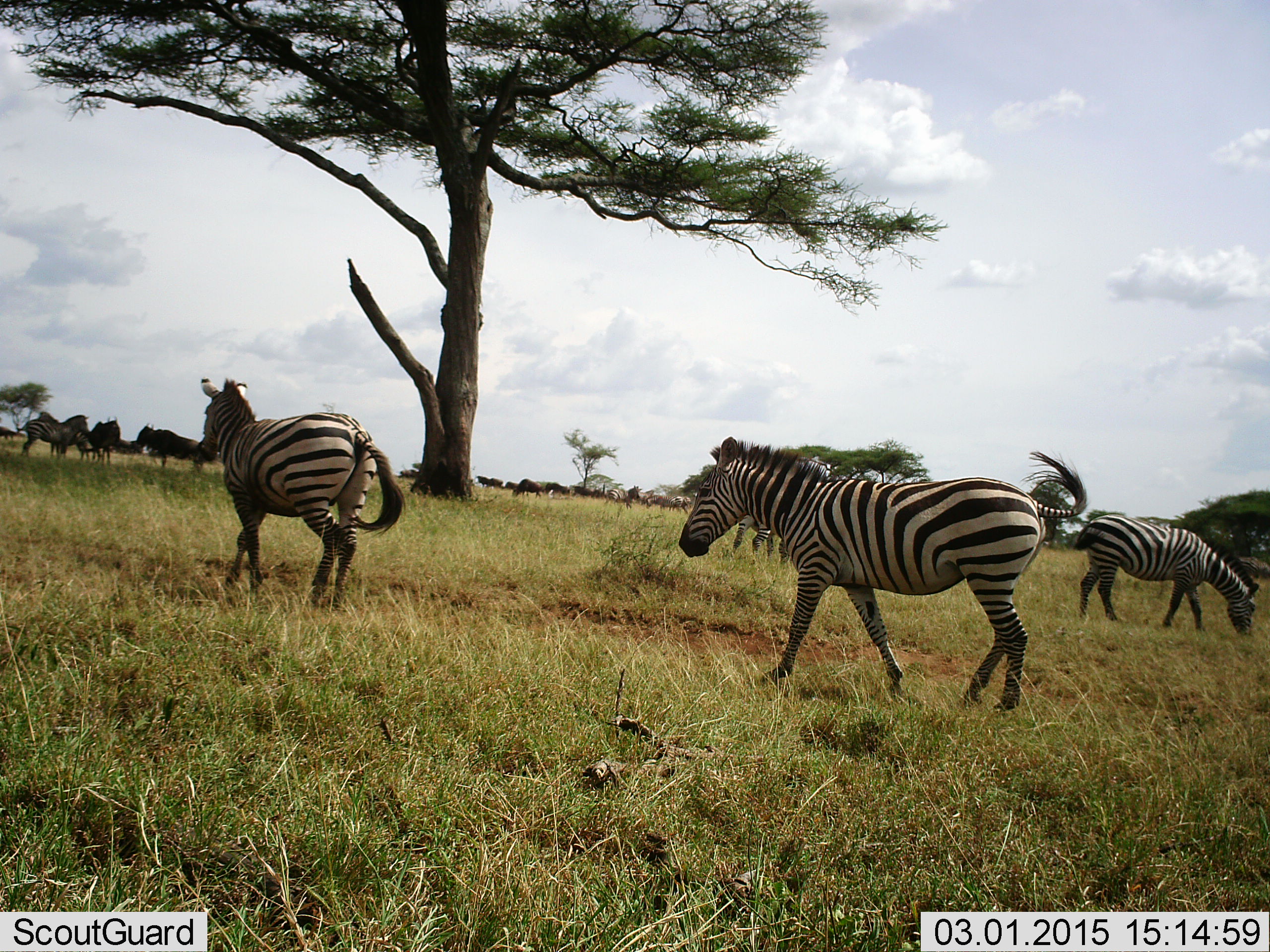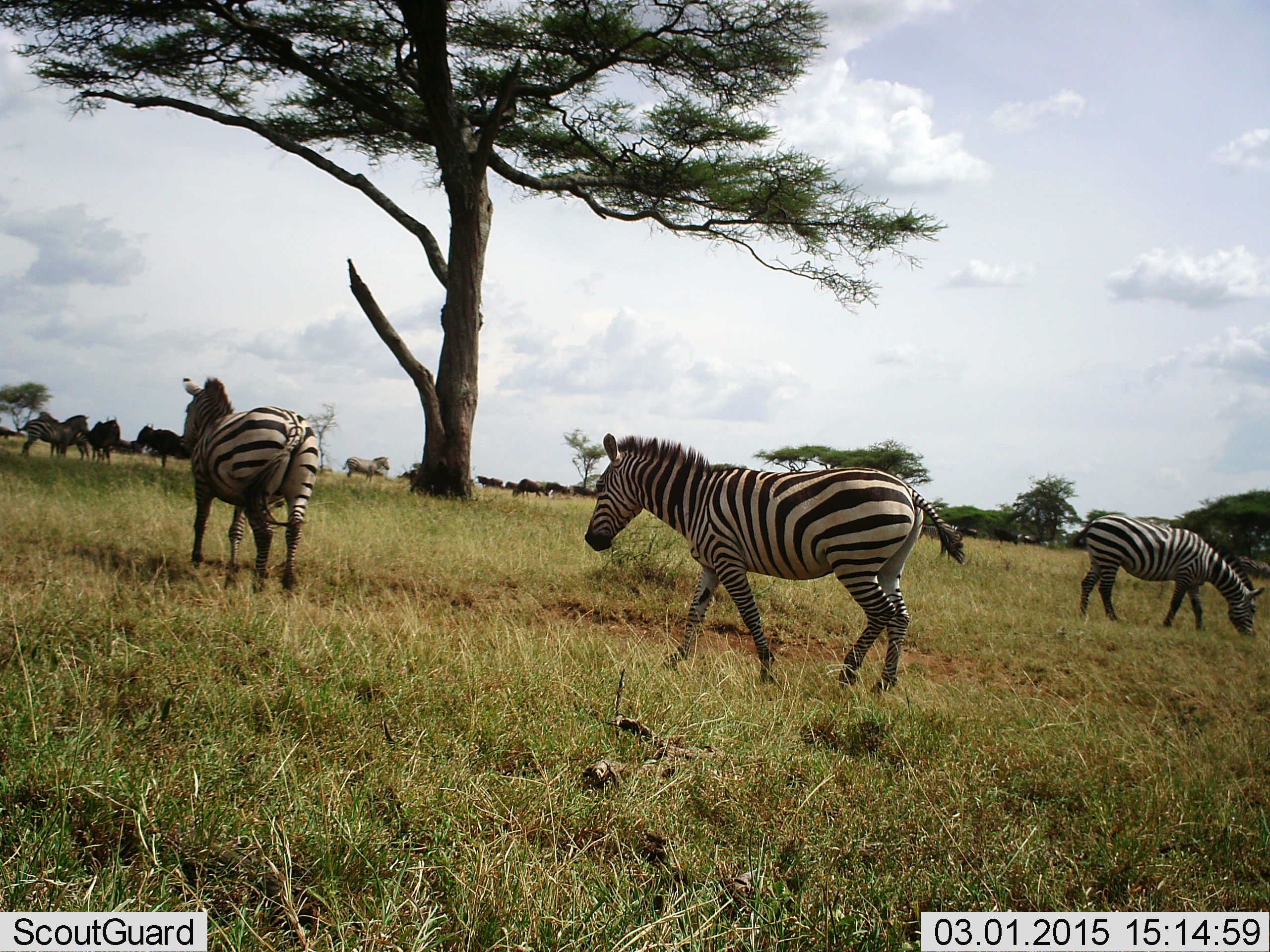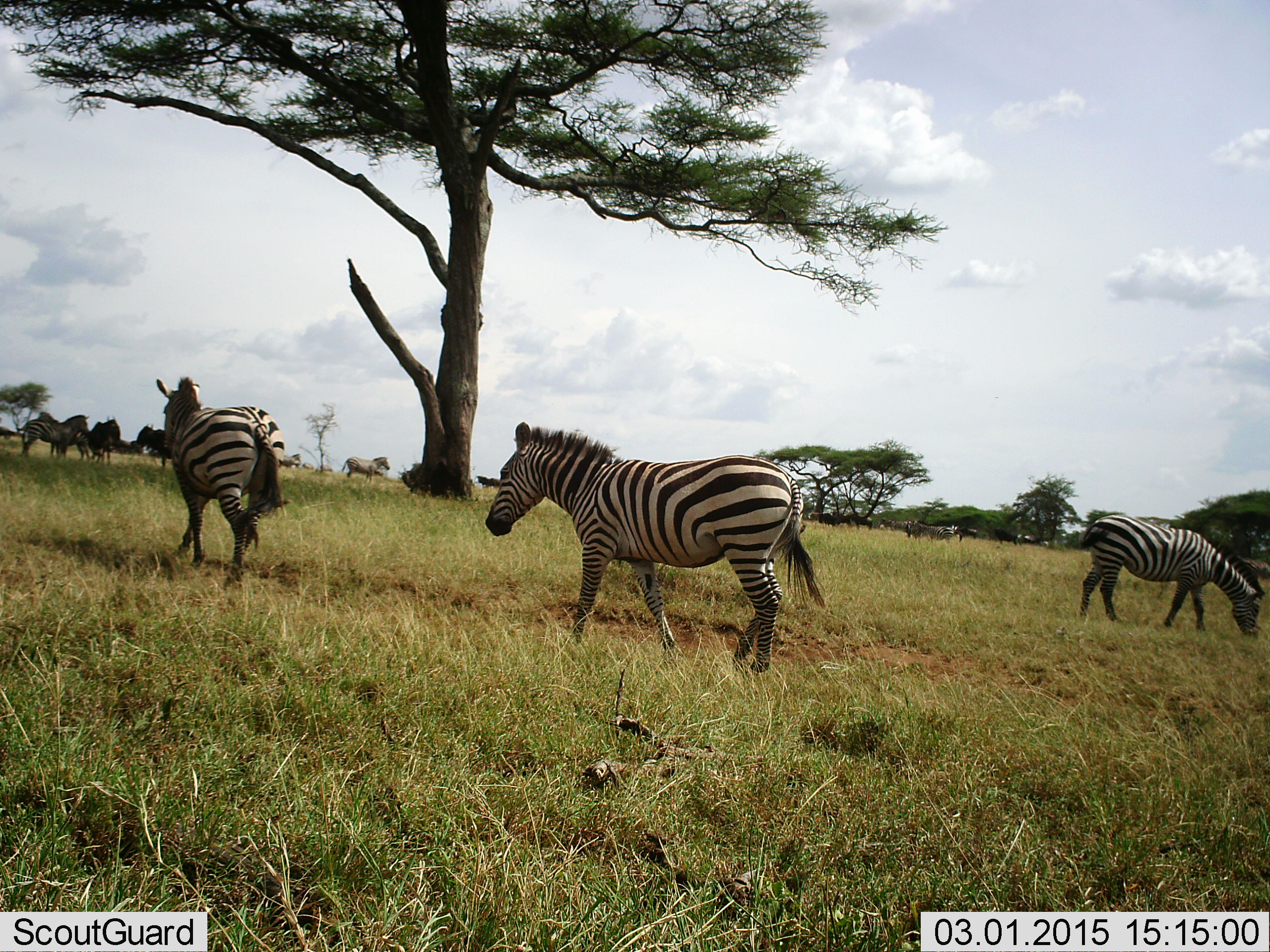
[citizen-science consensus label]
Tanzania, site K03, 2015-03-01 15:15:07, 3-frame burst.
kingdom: Animalia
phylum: Chordata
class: Mammalia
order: Perissodactyla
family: Equidae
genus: Equus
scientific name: Equus quagga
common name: plains zebra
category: zebra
Zebra (plains zebra) (Equus quagga), count 6. Behavior (volunteer vote fractions): standing 44%, resting 0%, moving 89%, interacting 0%. Young present (vote fraction): 6%. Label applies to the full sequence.